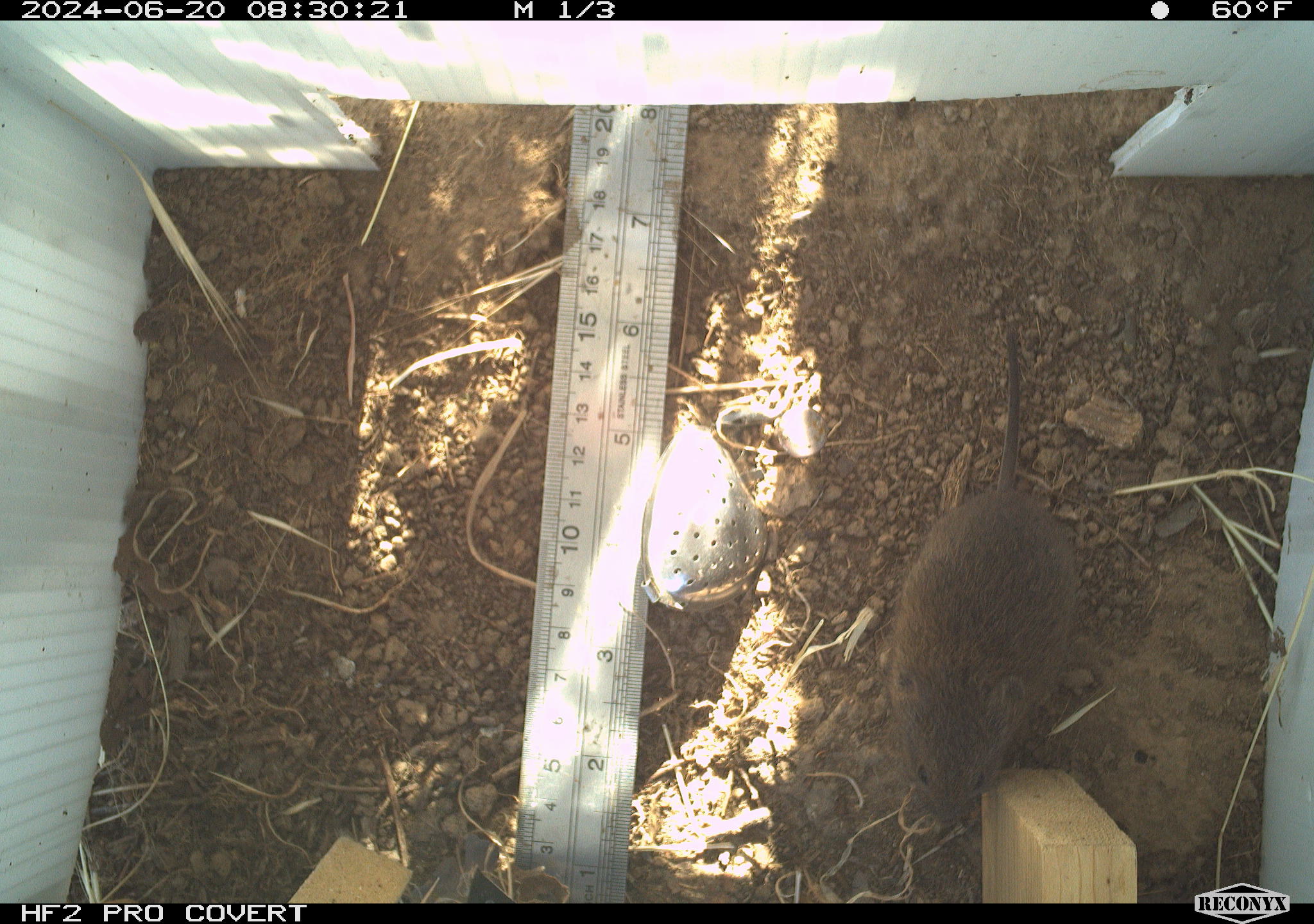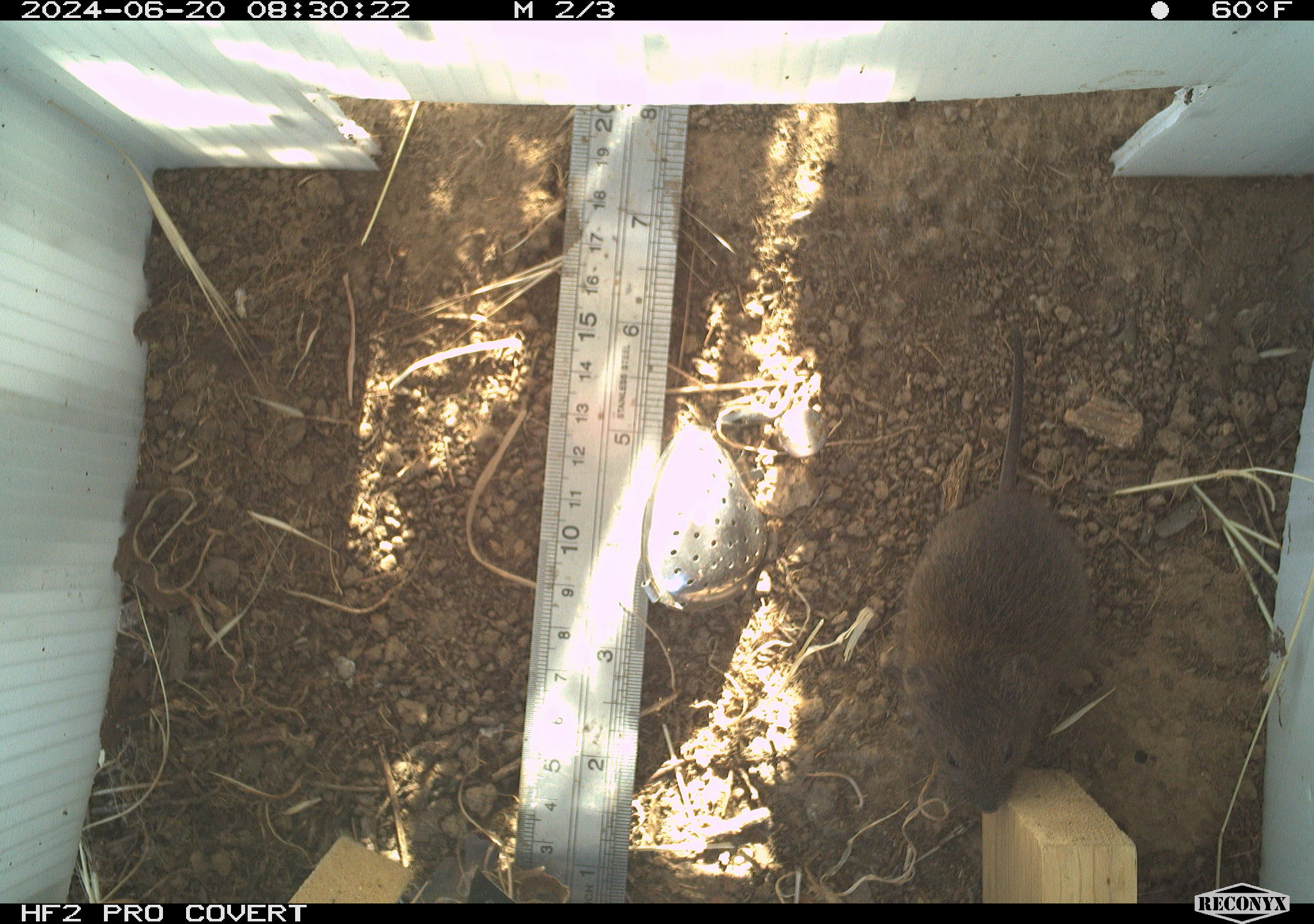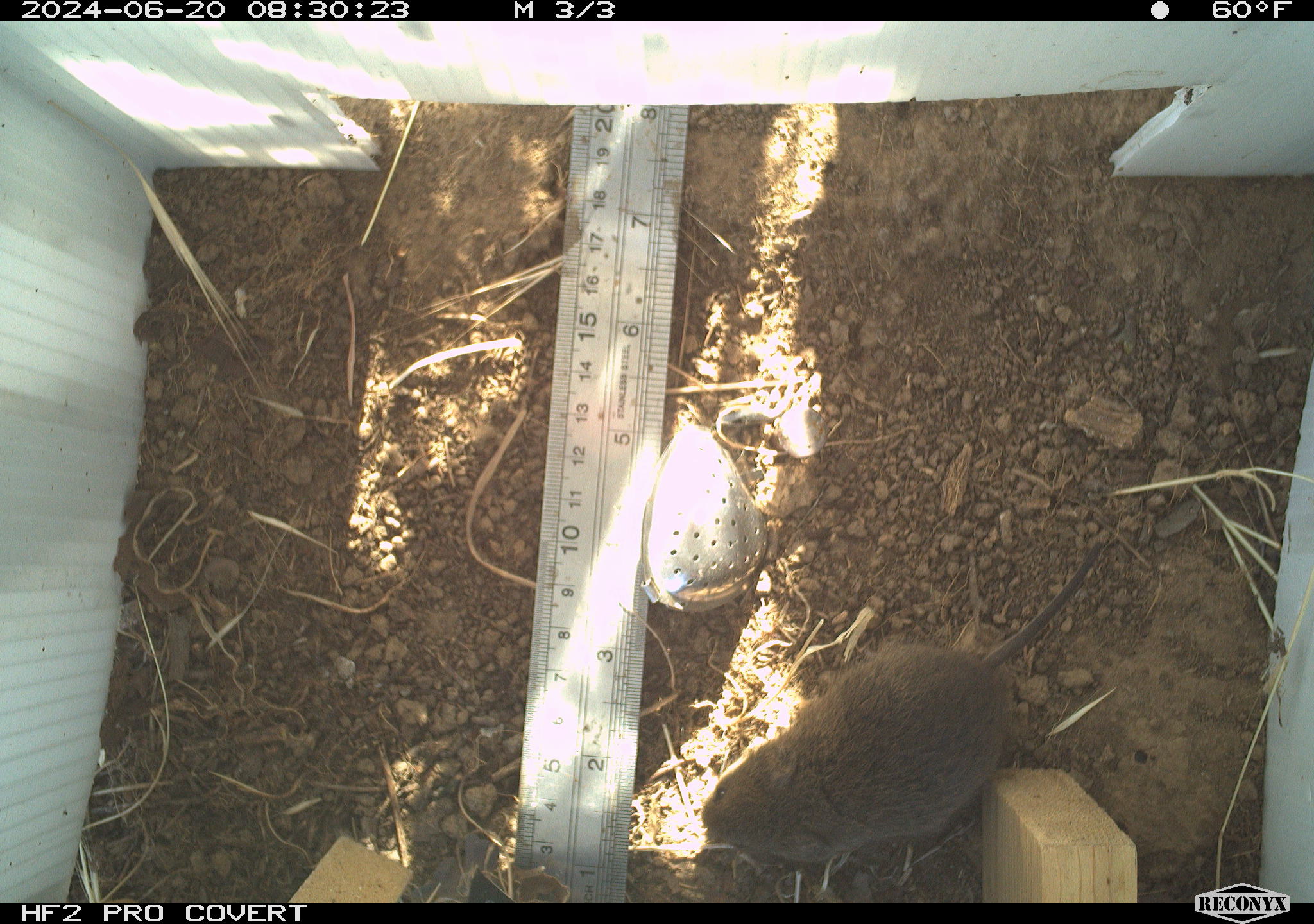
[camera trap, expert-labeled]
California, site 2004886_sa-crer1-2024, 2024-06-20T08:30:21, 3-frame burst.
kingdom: Animalia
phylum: Chordata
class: Mammalia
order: Rodentia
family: Cricetidae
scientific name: Arvicolinae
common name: voles, lemmings, and muskrats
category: arvicolinae subfamily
Arvicolinae subfamily (voles, lemmings, and muskrats) (Arvicolinae).